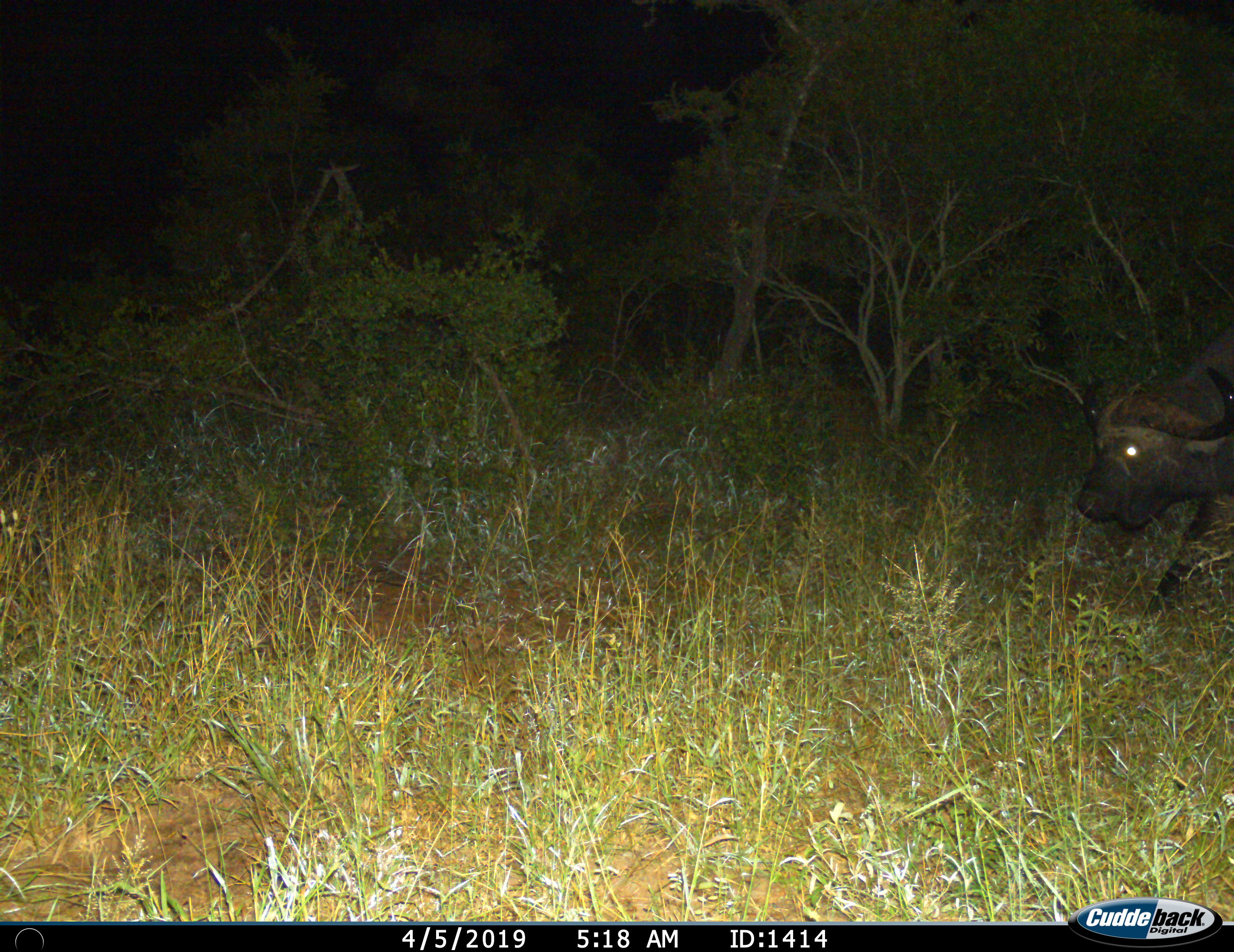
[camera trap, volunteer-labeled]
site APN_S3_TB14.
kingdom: Animalia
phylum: Chordata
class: Mammalia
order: Artiodactyla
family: Bovidae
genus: Syncerus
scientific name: Syncerus caffer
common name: african buffalo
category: buffalo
Buffalo (african buffalo) (Syncerus caffer), count 1. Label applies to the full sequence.